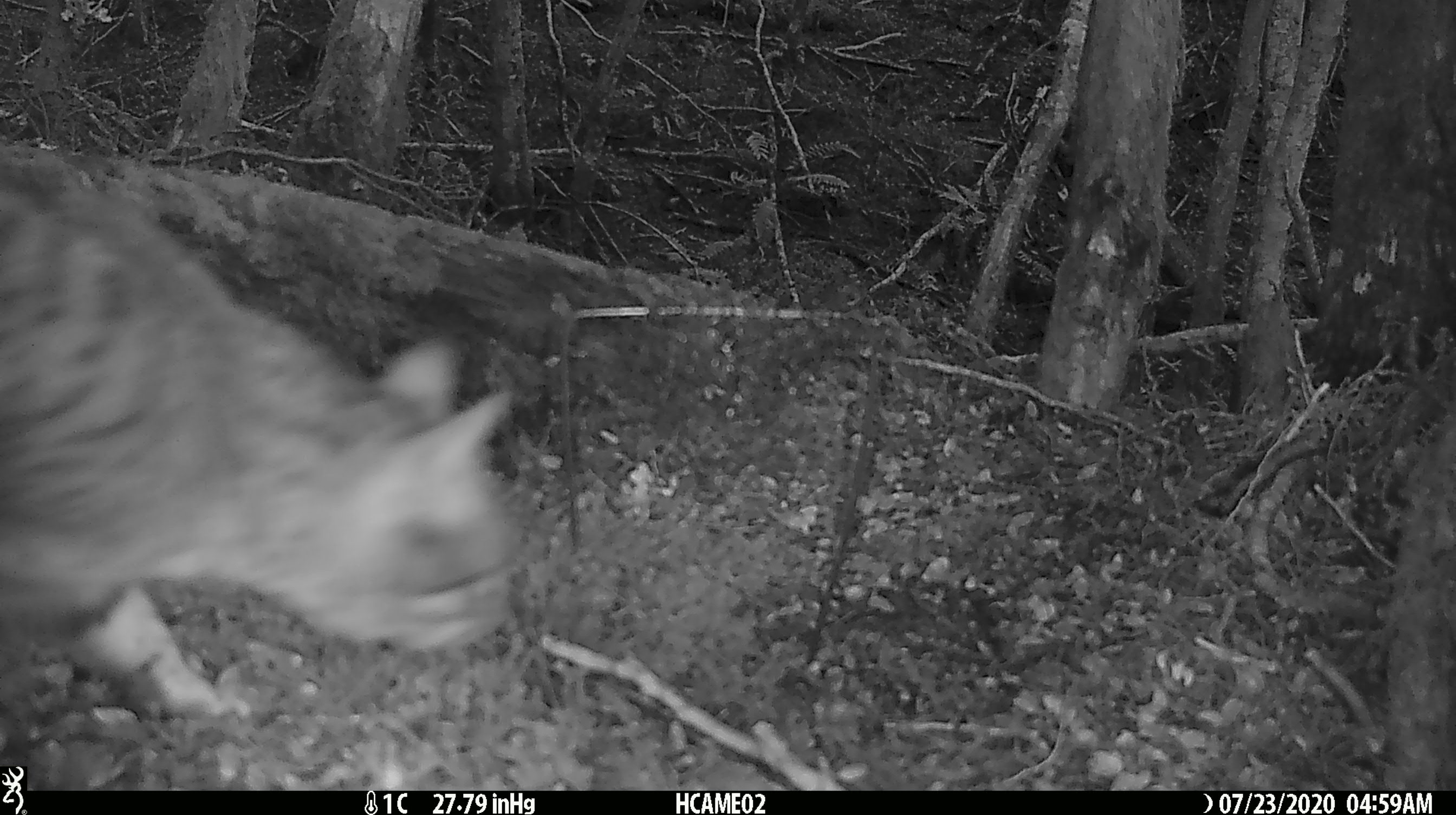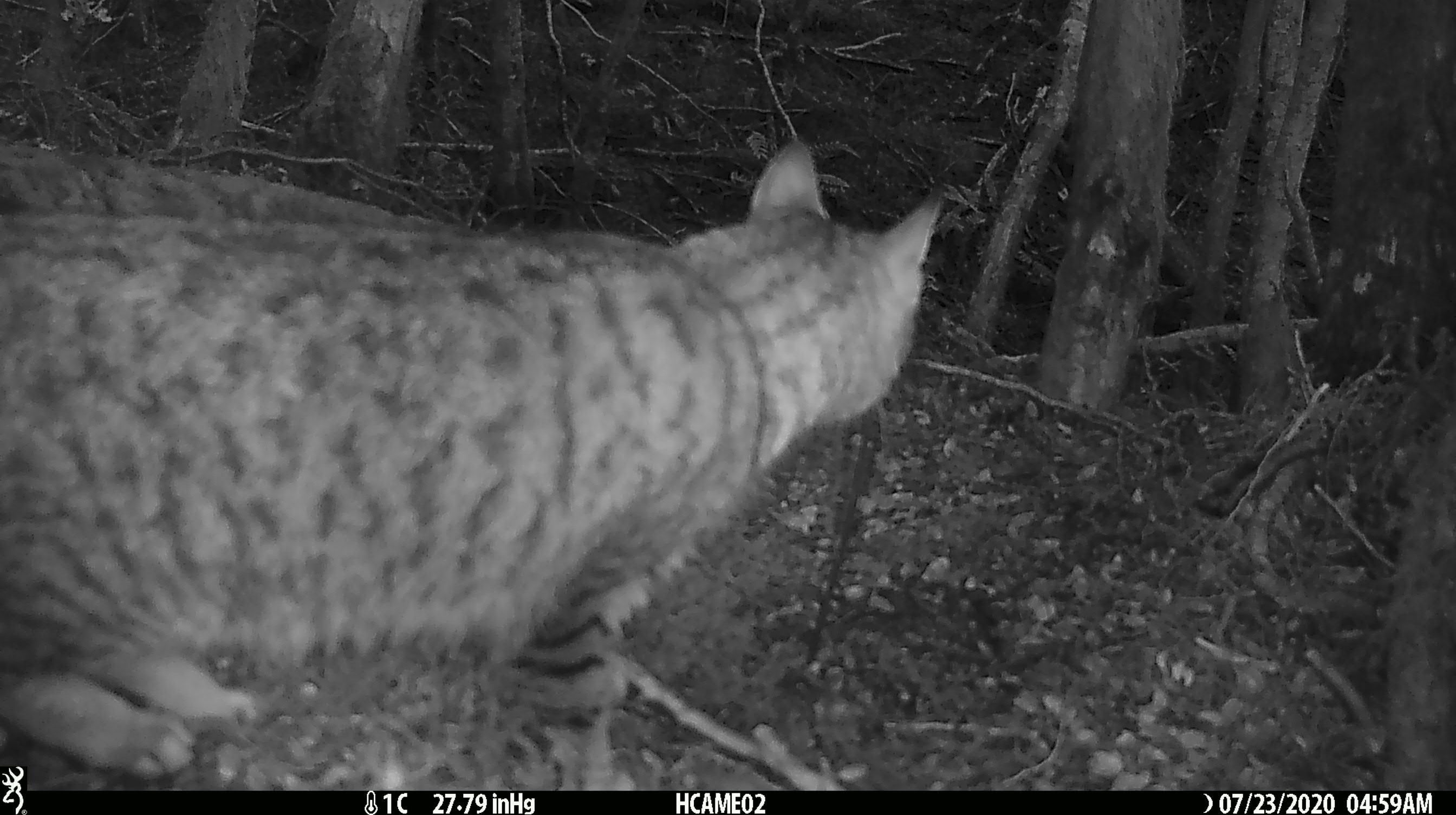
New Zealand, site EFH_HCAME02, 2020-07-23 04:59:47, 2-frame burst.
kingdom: Animalia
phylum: Chordata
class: Mammalia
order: Carnivora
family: Felidae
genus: Felis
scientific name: Felis catus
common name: domestic cat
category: cat